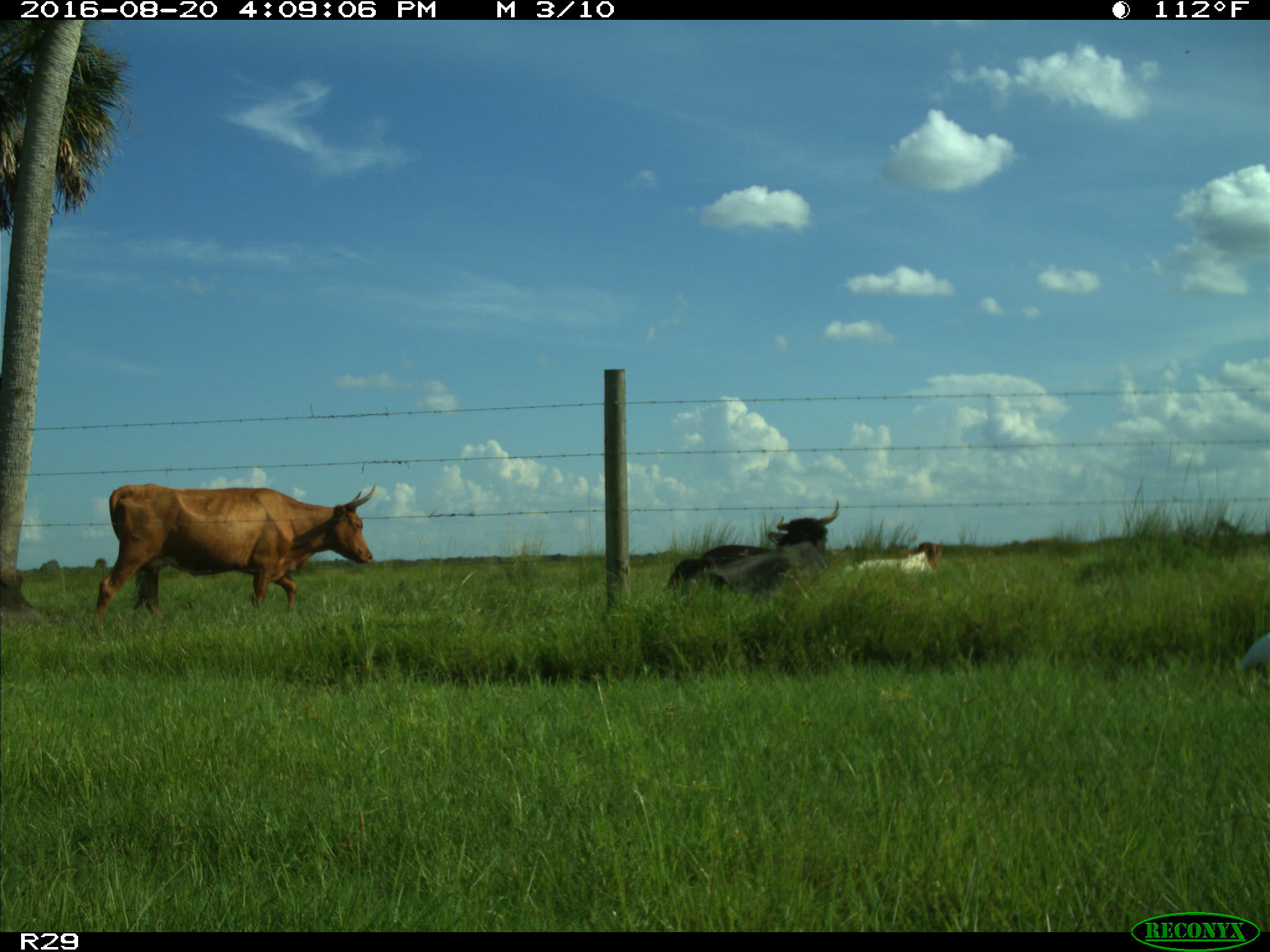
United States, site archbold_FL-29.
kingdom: Animalia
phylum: Chordata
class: Mammalia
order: Artiodactyla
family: Bovidae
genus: Bos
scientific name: Bos taurus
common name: domestic cow